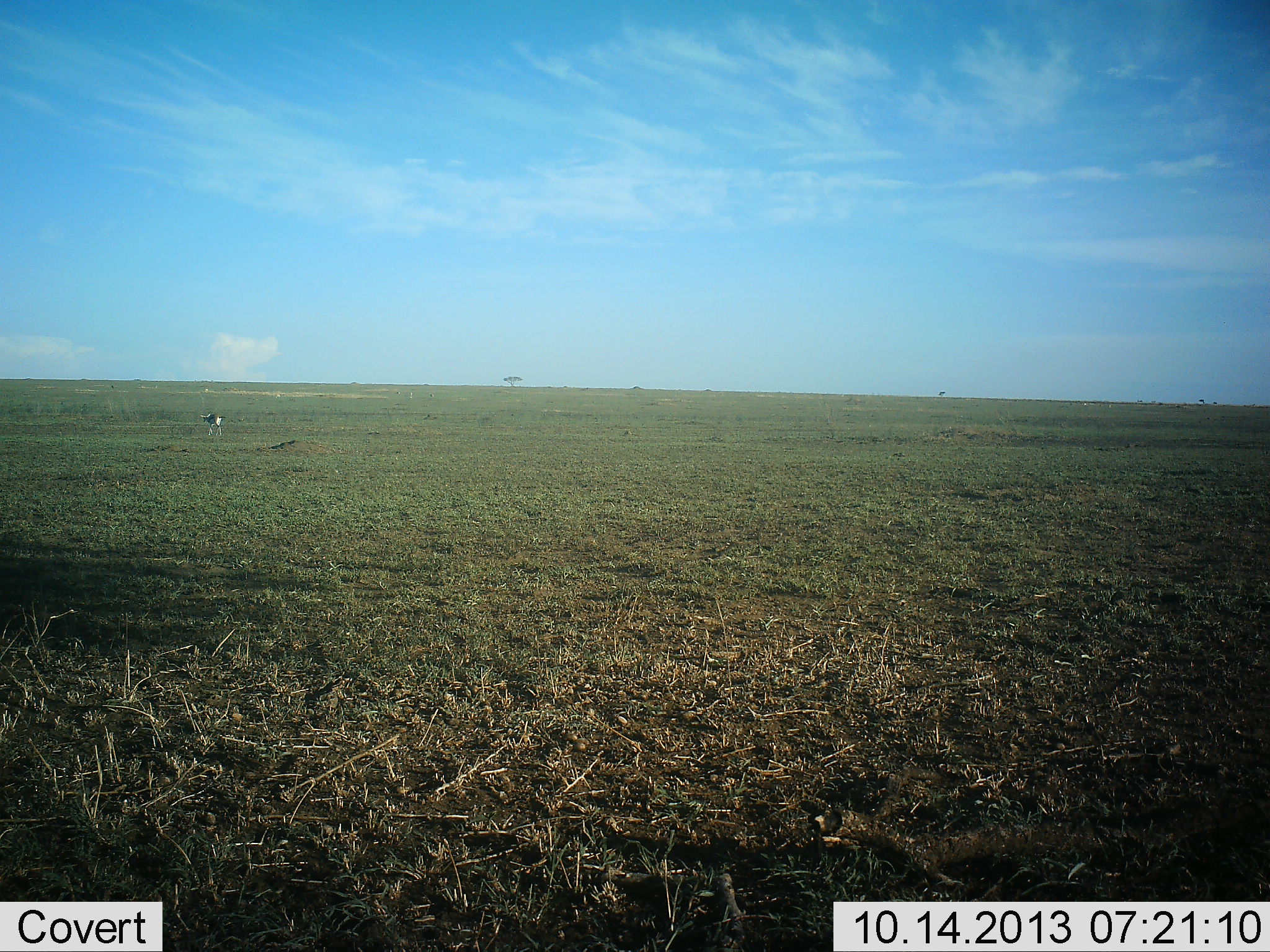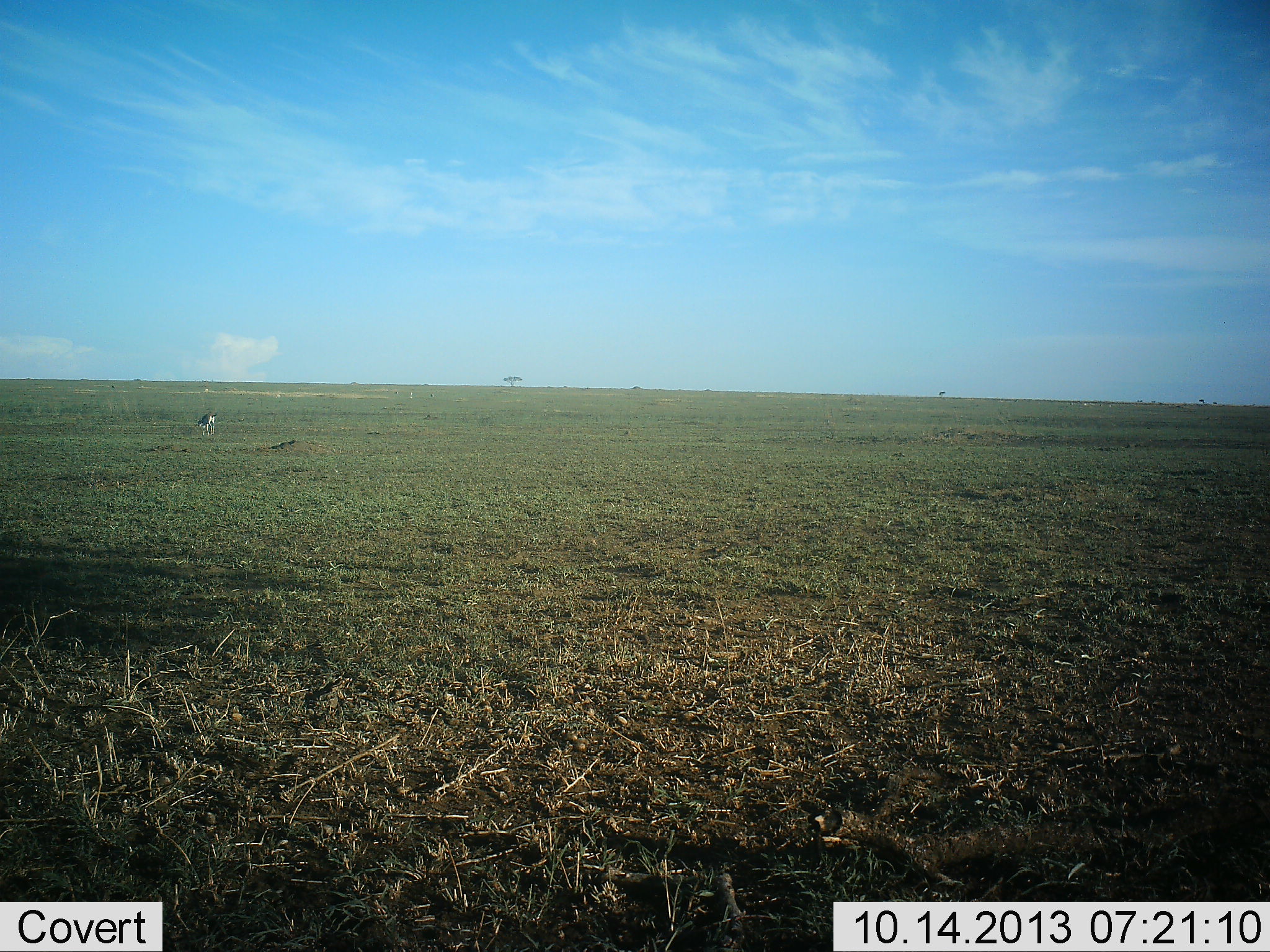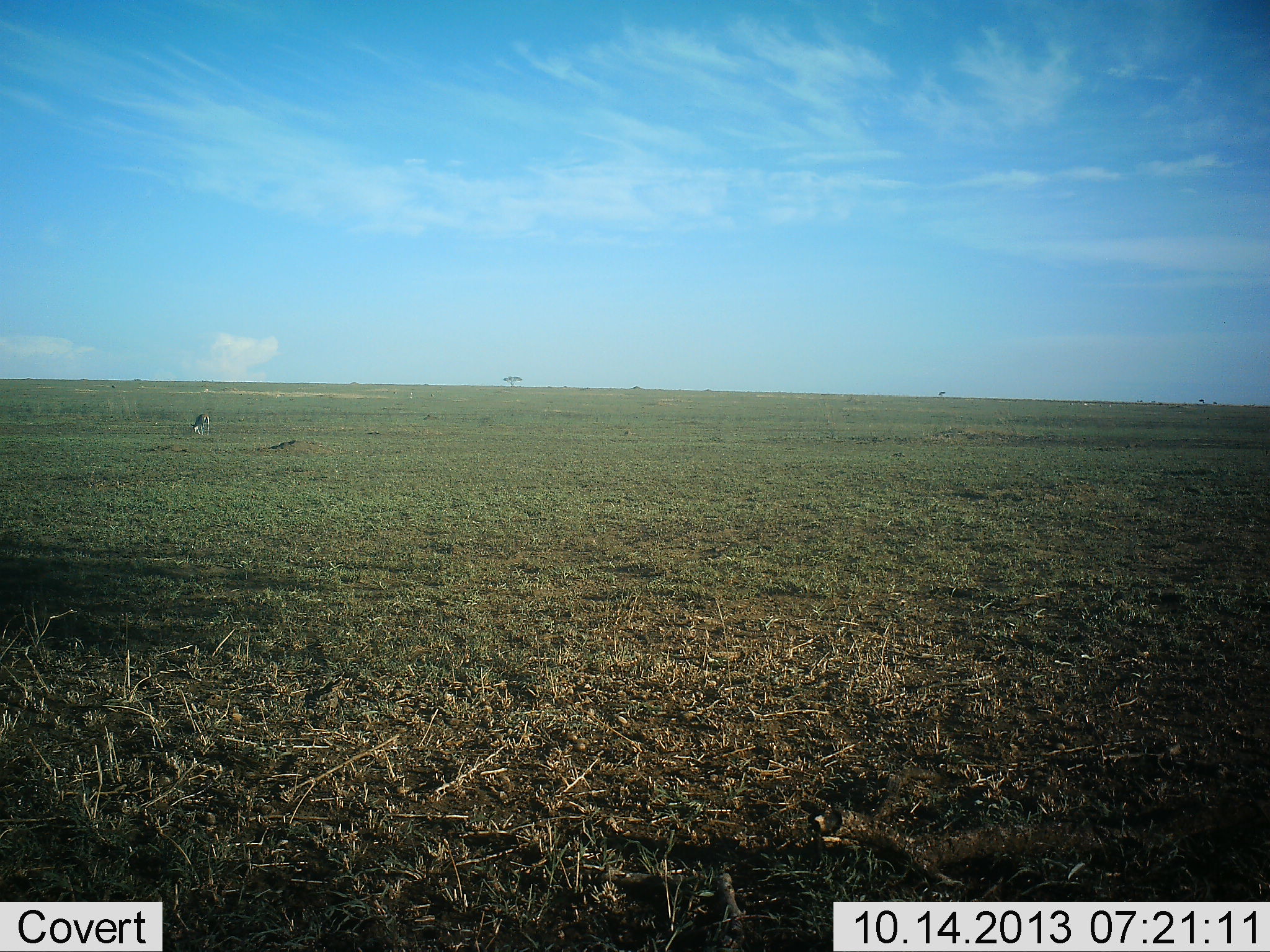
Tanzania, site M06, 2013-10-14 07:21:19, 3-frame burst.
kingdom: Animalia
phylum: Chordata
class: Mammalia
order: Artiodactyla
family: Bovidae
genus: Eudorcas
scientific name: Eudorcas thomsonii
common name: thomson's gazelle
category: gazellethomsons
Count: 1.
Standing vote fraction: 12%.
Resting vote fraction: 0%.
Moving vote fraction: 38%.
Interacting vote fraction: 0%.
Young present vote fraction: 0%.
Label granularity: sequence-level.